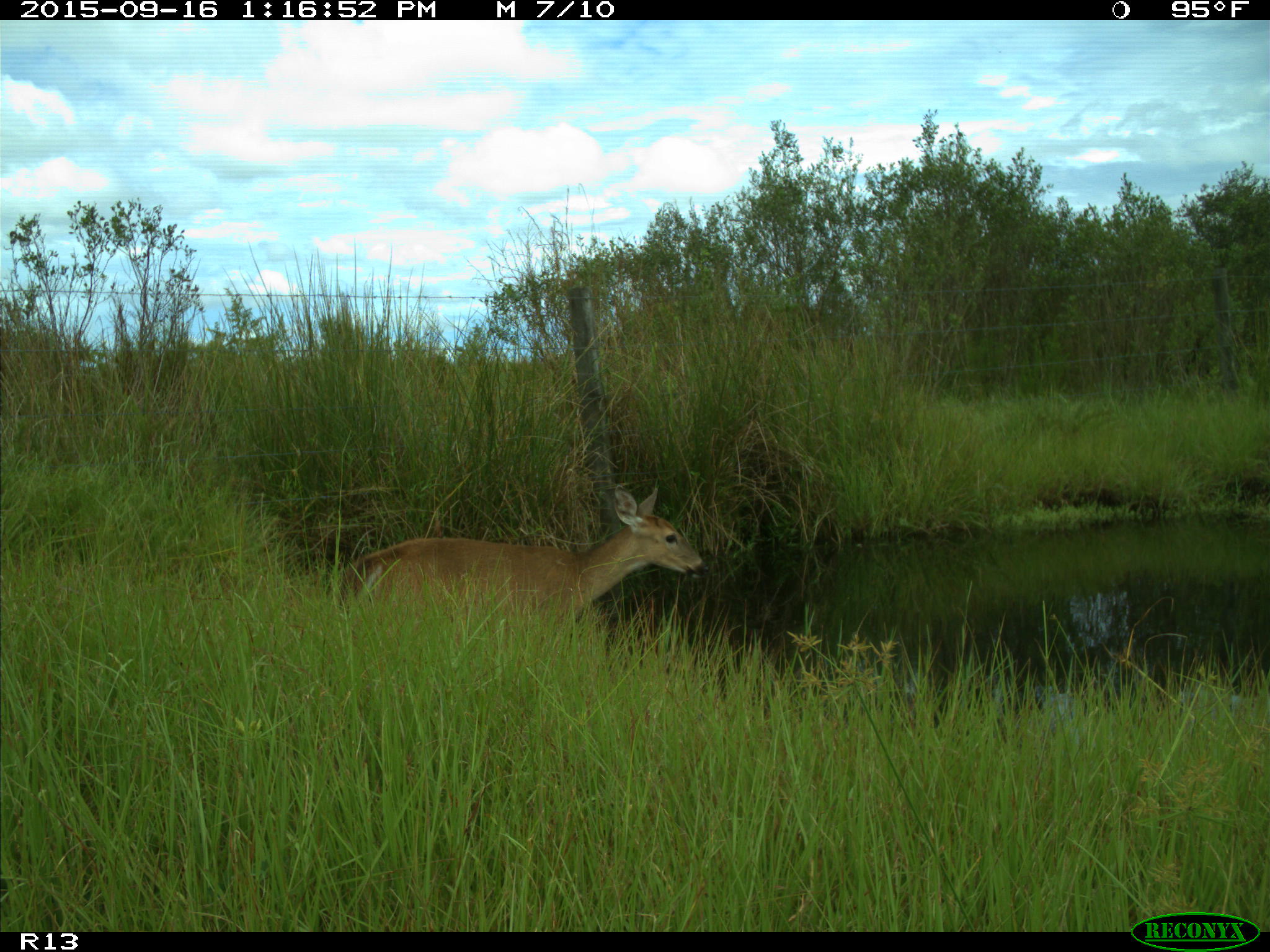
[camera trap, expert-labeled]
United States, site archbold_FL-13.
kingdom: Animalia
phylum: Chordata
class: Mammalia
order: Artiodactyla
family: Cervidae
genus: Odocoileus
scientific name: Odocoileus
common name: deer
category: unidentified deer